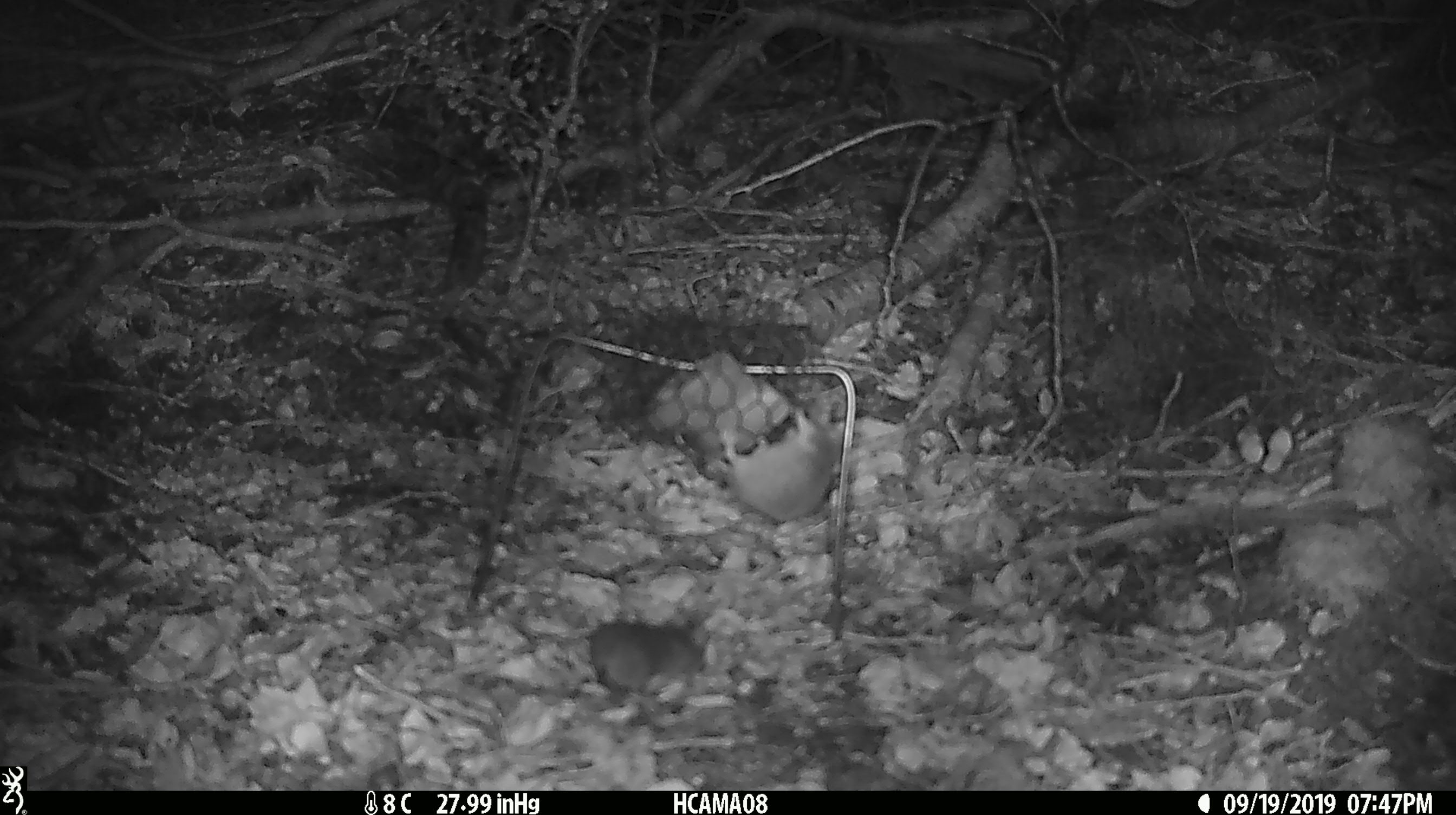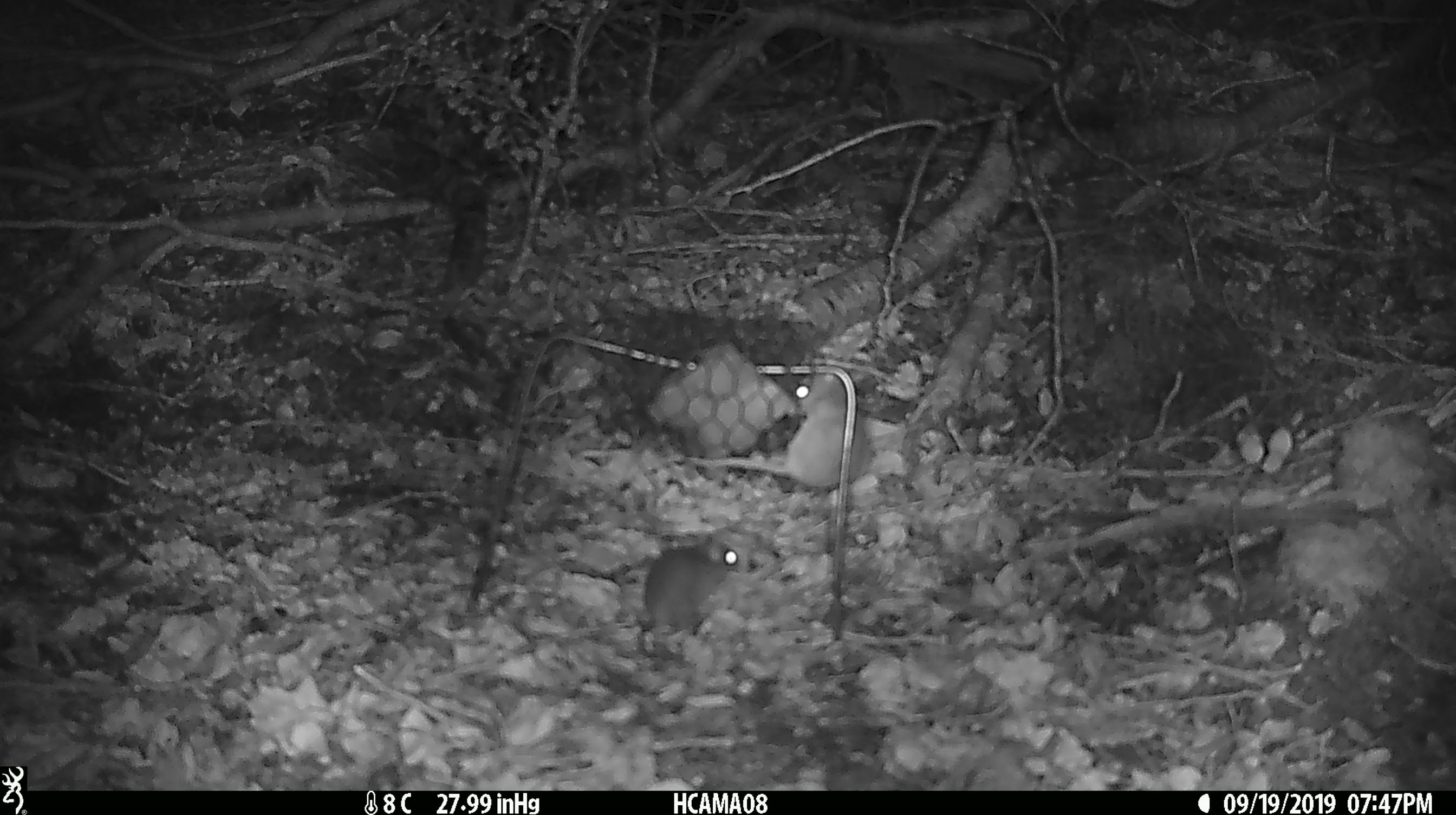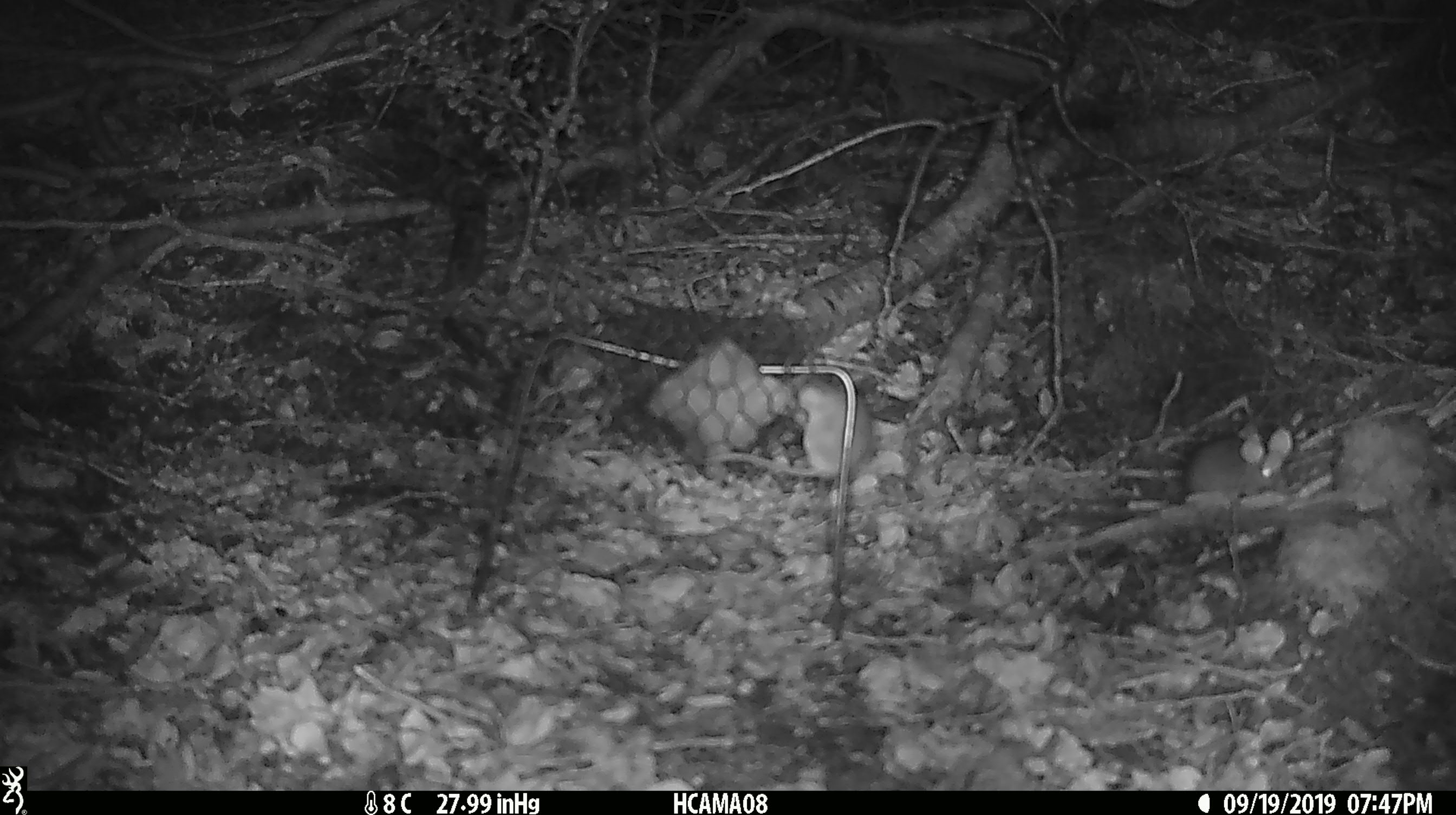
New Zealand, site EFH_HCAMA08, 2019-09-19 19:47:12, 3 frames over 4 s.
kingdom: Animalia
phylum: Chordata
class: Mammalia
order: Rodentia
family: Muridae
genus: Mus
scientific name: Mus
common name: mouse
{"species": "mouse (Mus)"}